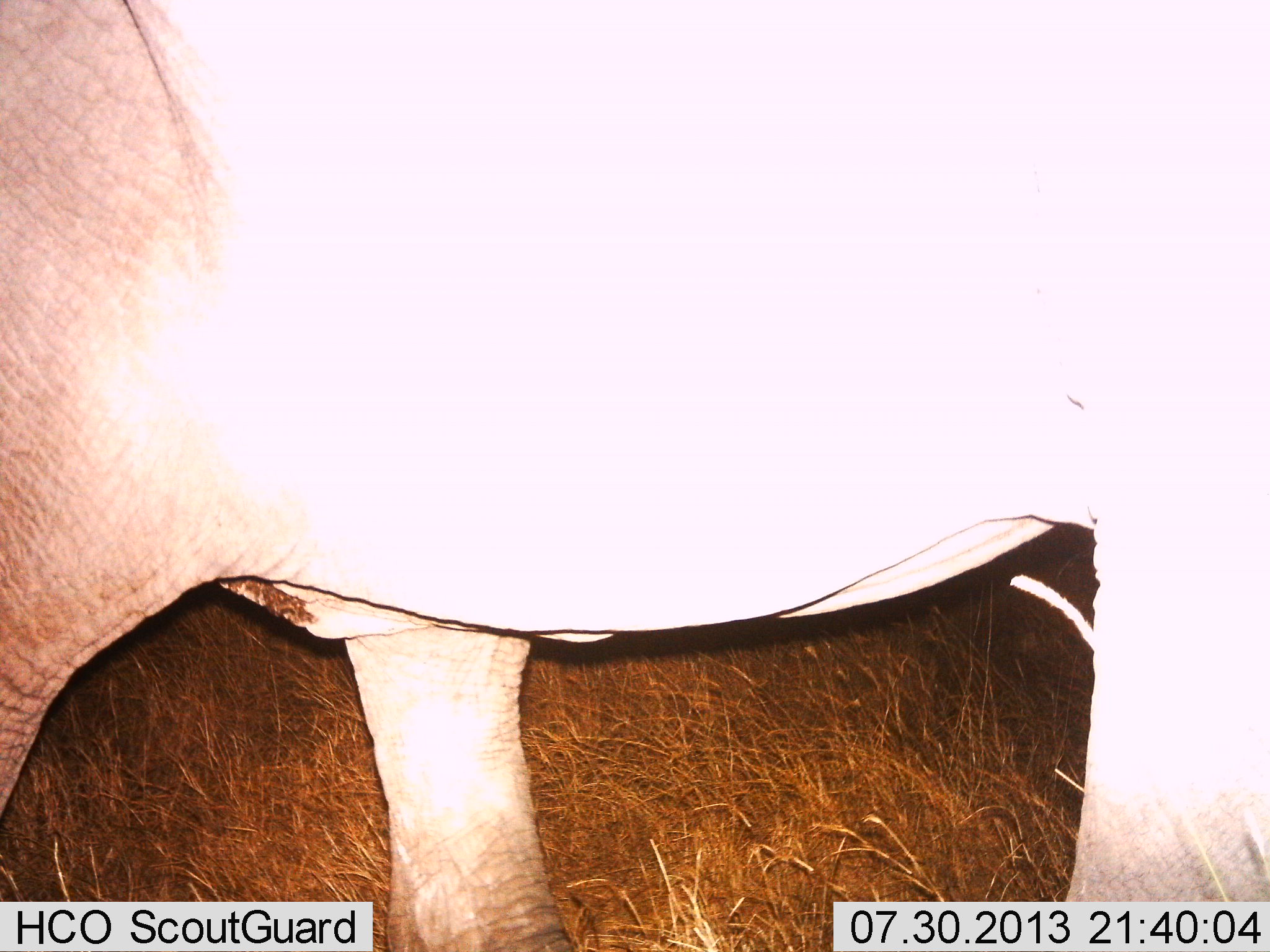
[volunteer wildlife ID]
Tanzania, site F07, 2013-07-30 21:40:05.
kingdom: Animalia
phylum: Chordata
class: Mammalia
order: Proboscidea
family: Elephantidae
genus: Loxodonta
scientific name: Loxodonta africana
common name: african bush elephant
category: elephant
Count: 1.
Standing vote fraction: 75%.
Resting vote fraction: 0%.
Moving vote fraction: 25%.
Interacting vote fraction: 0%.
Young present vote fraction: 0%.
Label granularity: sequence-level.